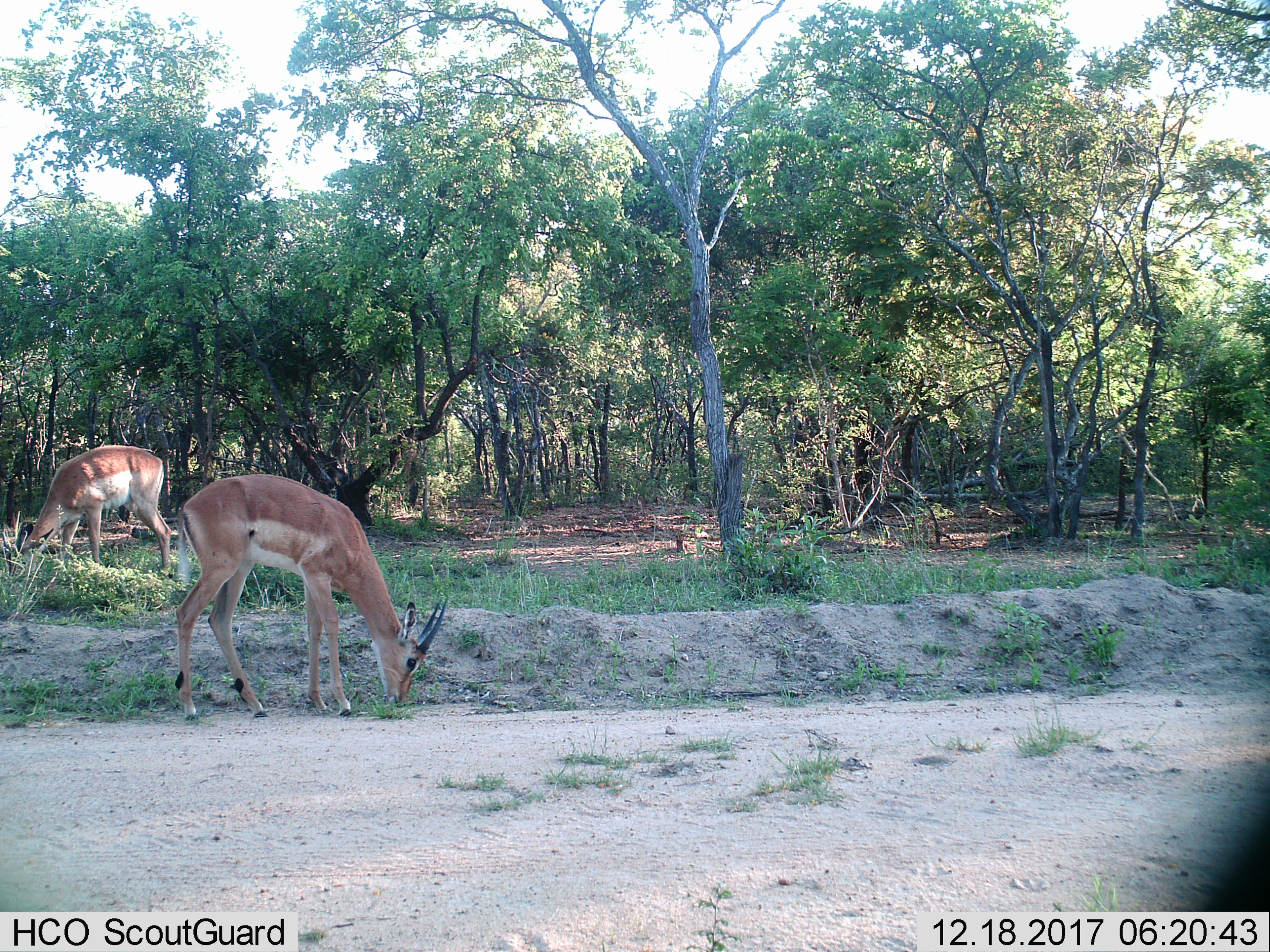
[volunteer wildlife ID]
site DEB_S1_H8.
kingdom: Animalia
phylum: Chordata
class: Mammalia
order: Artiodactyla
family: Bovidae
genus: Aepyceros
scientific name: Aepyceros melampus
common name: impala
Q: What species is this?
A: Impala (Aepyceros melampus).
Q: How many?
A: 2.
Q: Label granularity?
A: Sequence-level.